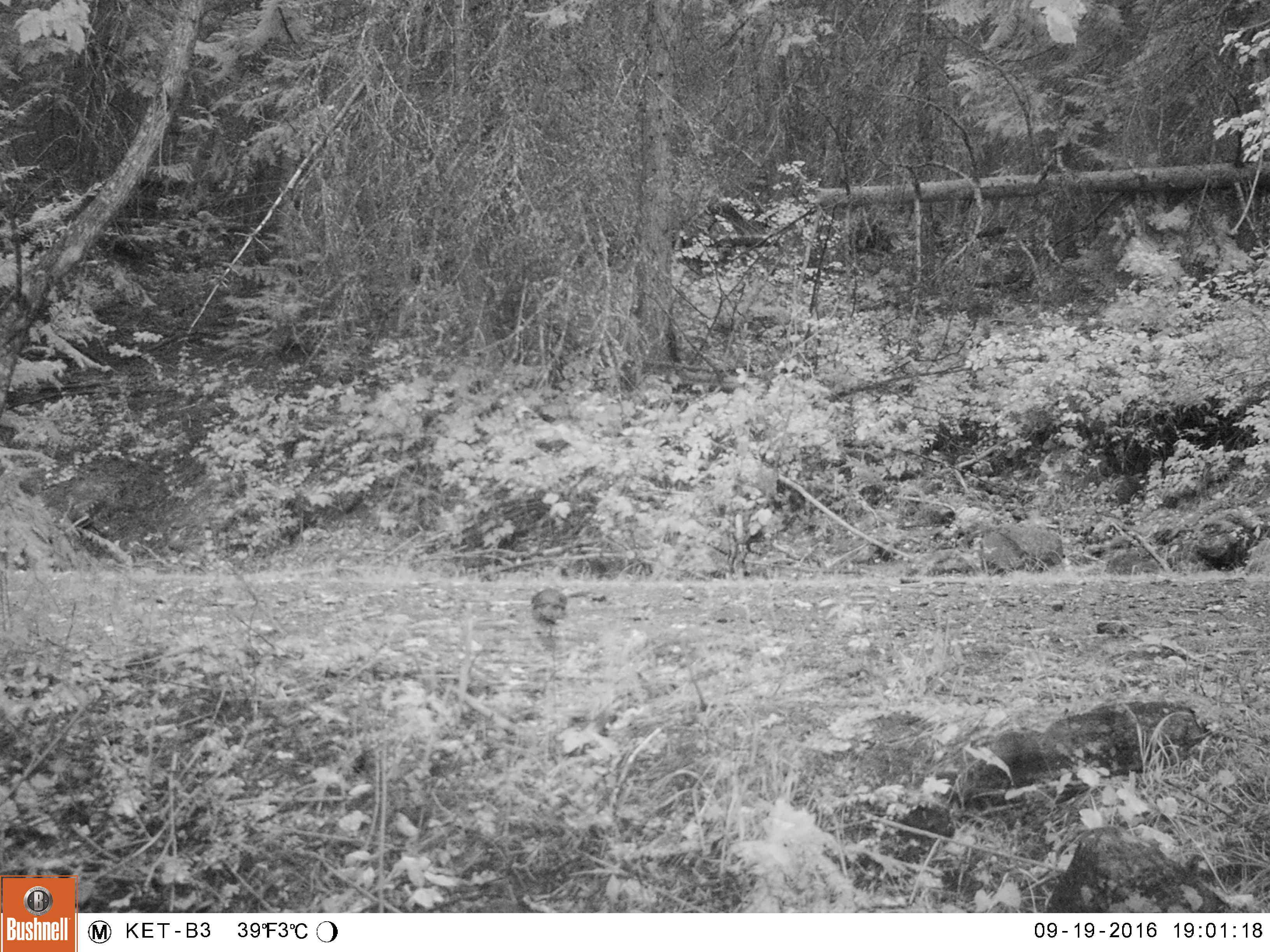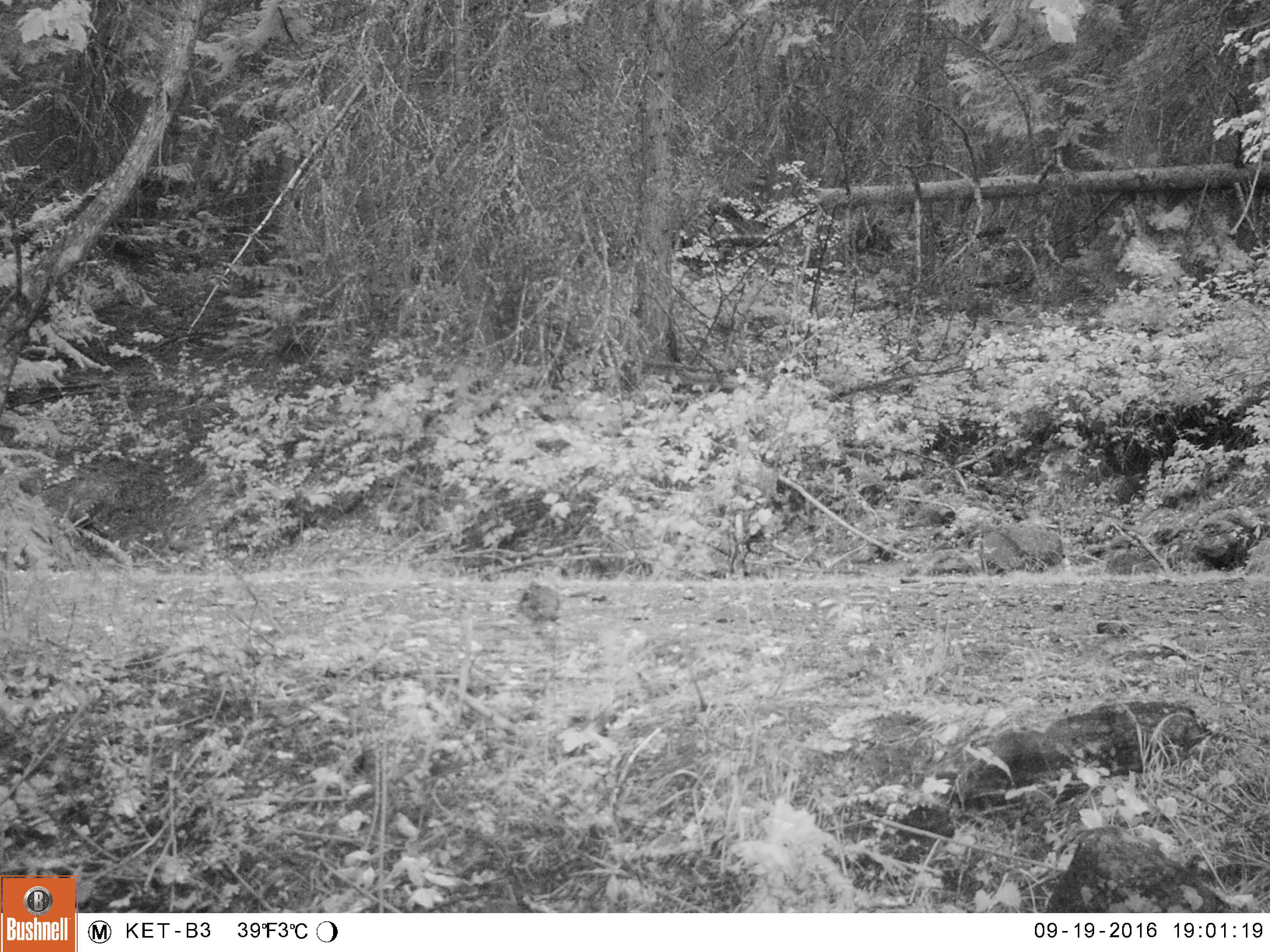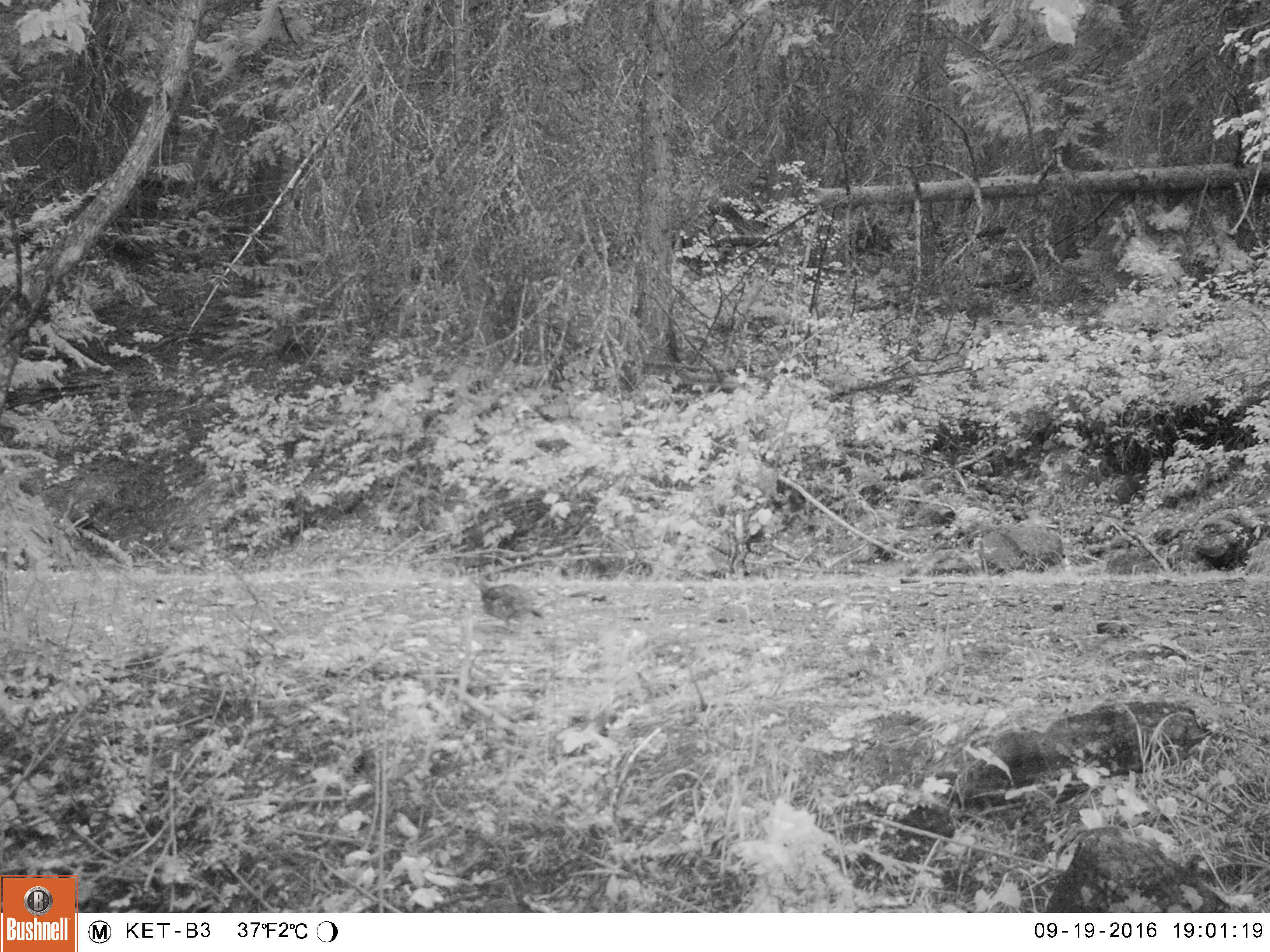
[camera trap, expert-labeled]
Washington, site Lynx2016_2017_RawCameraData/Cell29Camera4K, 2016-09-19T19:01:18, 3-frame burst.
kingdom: Animalia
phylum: Chordata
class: Aves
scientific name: Aves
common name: birds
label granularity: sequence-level